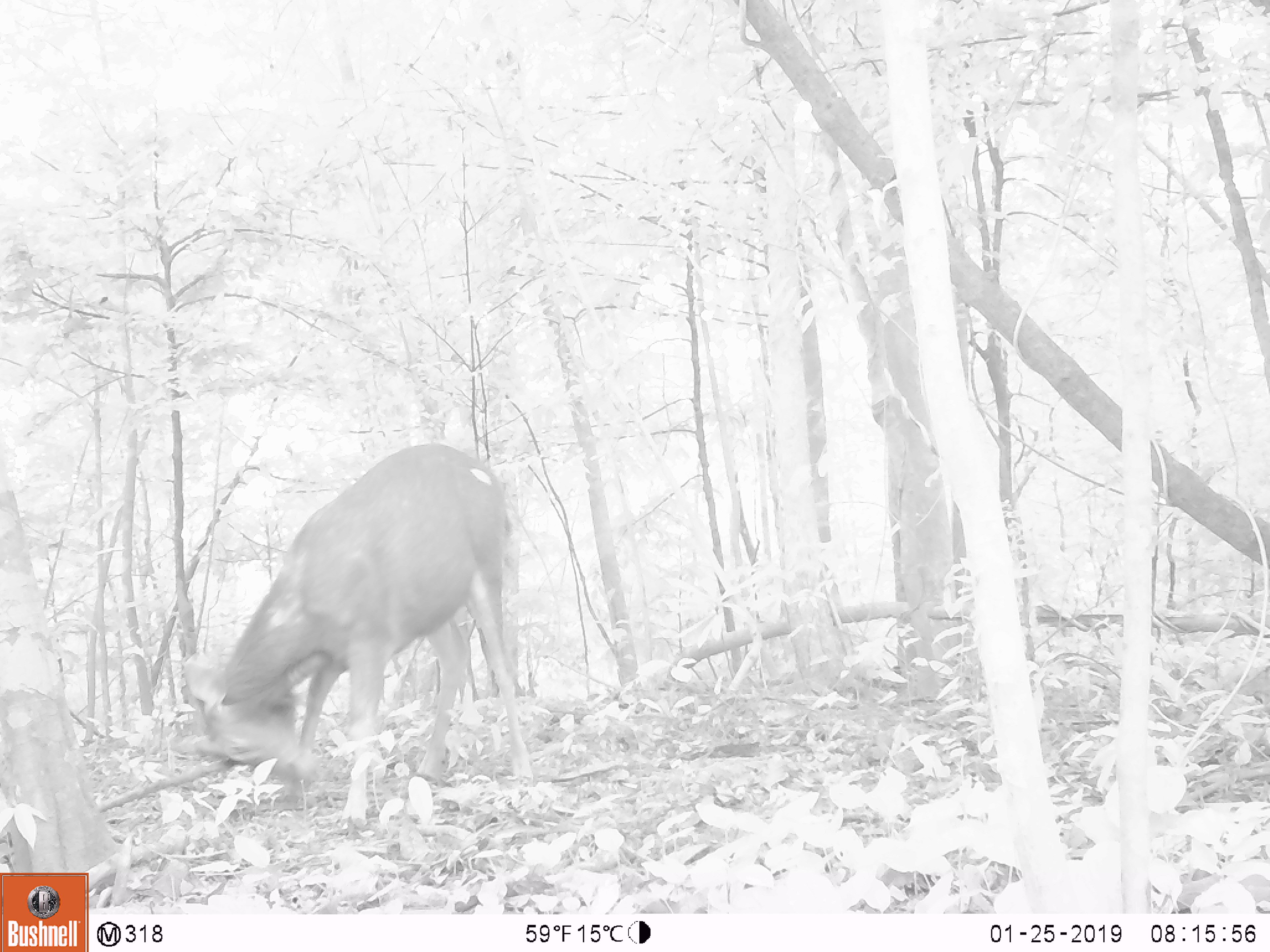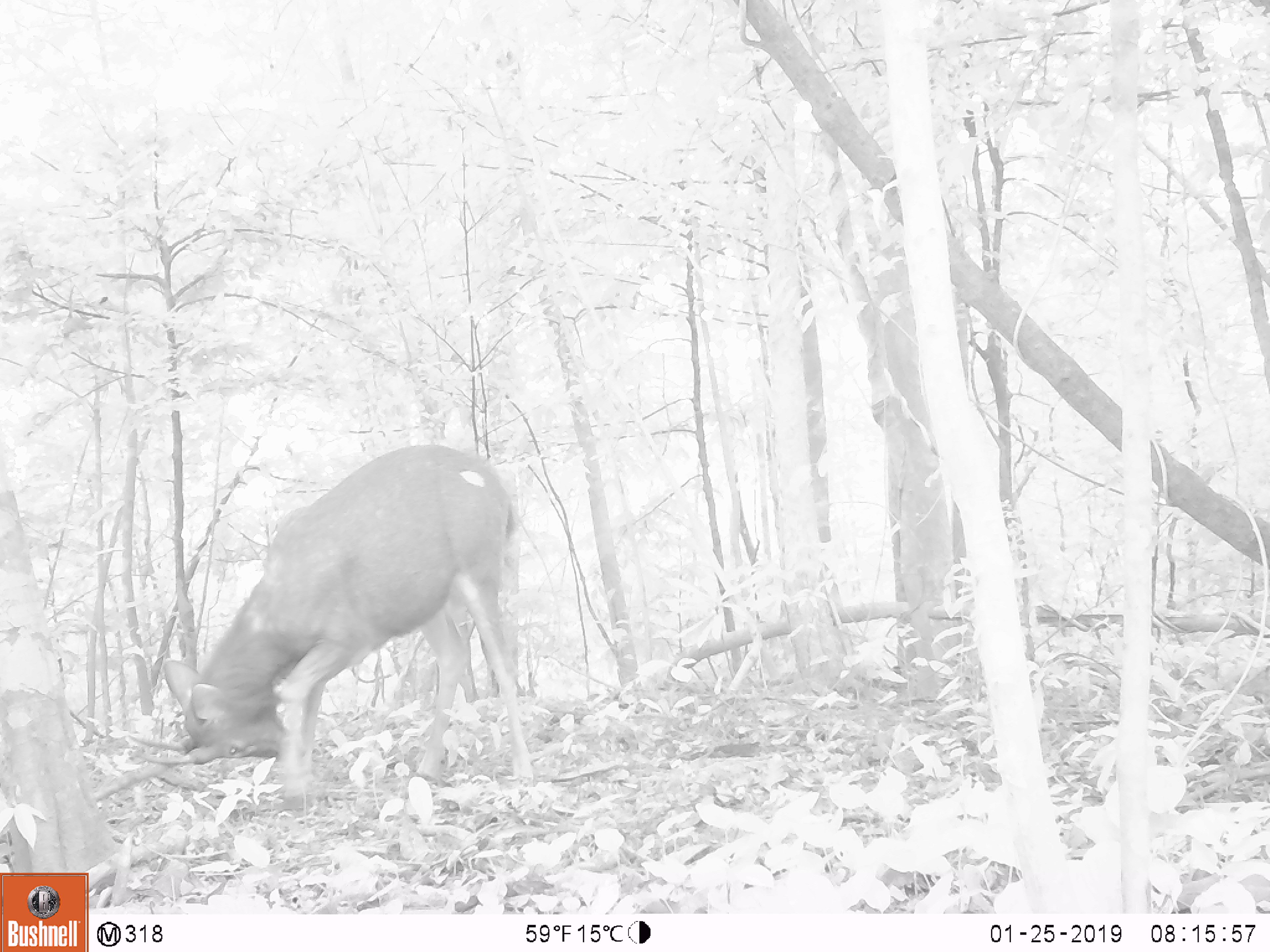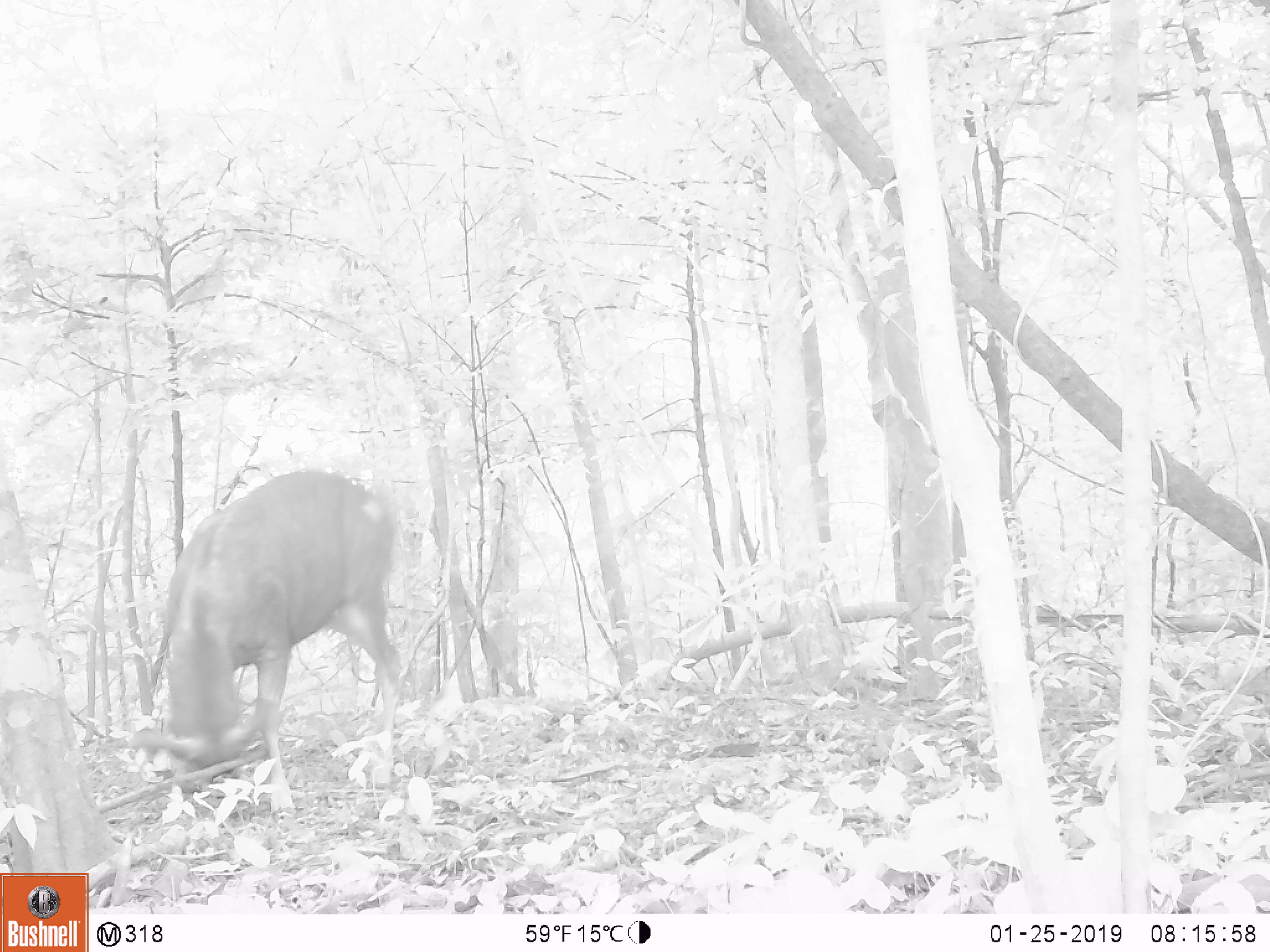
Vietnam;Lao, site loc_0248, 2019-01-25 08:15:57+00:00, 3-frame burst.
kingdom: Animalia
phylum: Chordata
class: Mammalia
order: Artiodactyla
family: Cervidae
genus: Rusa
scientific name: Rusa unicolor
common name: sambar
Sambar (Rusa unicolor). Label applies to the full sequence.